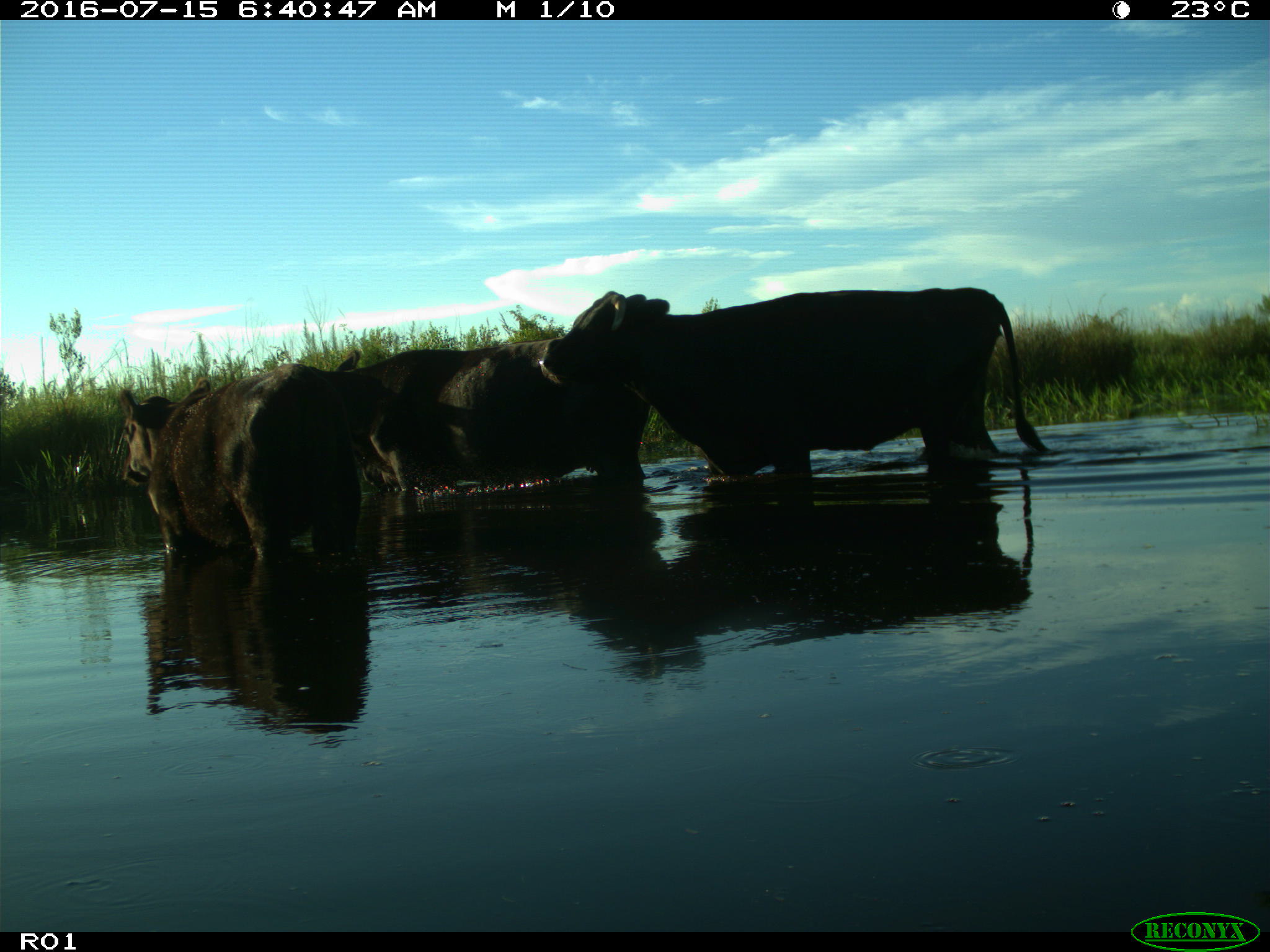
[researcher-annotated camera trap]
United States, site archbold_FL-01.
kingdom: Animalia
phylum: Chordata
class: Mammalia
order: Artiodactyla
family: Bovidae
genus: Bos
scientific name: Bos taurus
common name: domestic cow